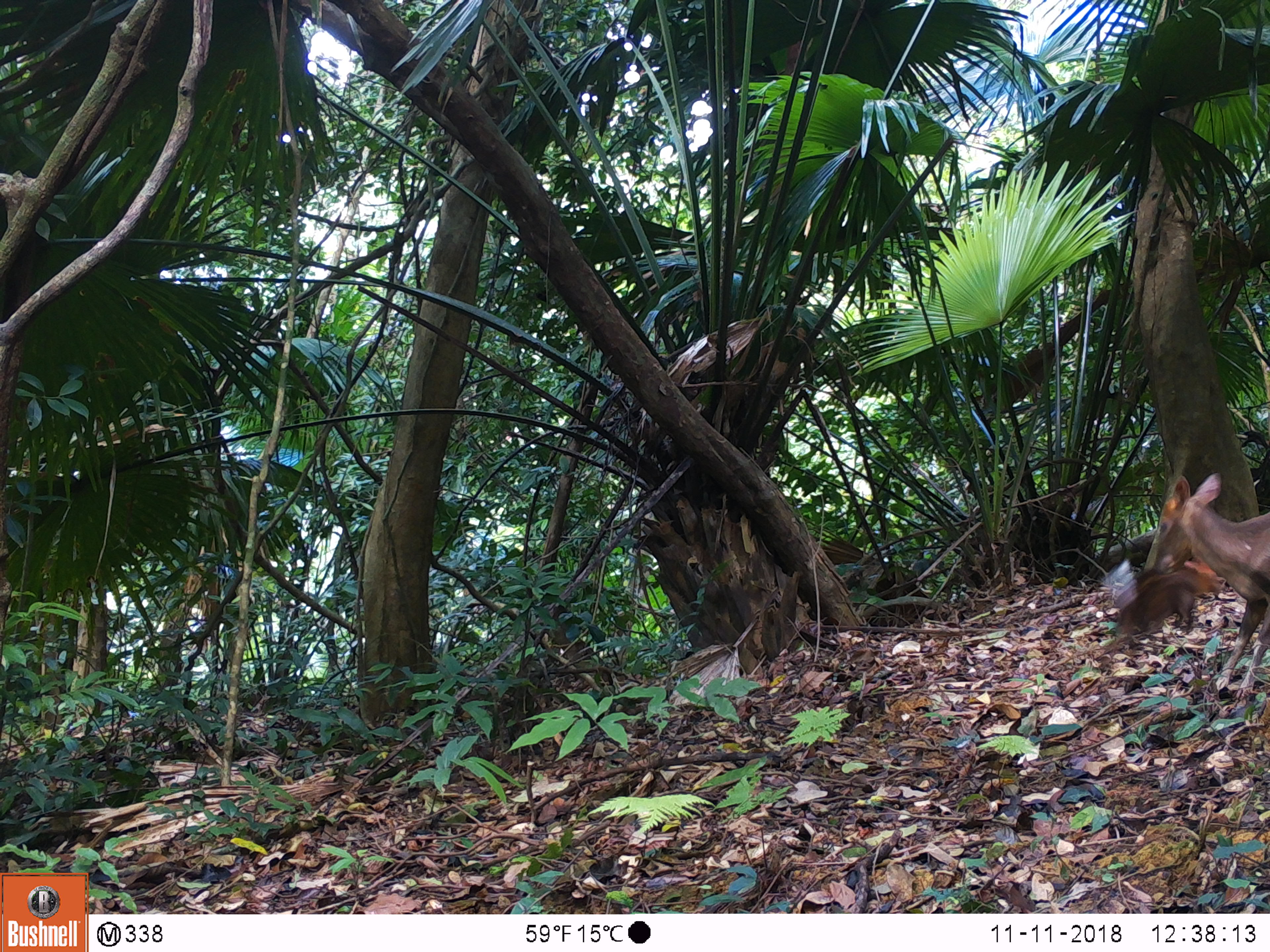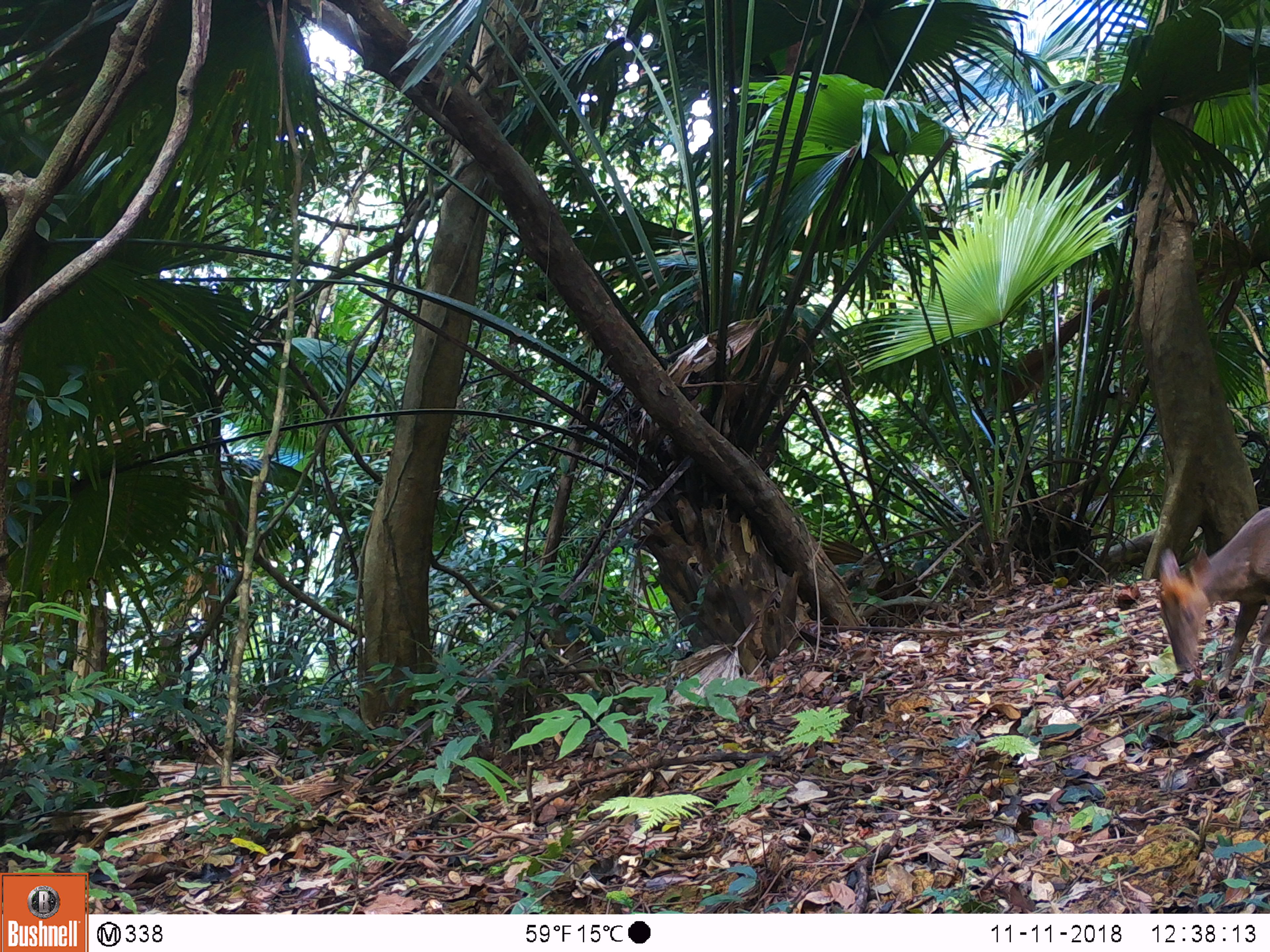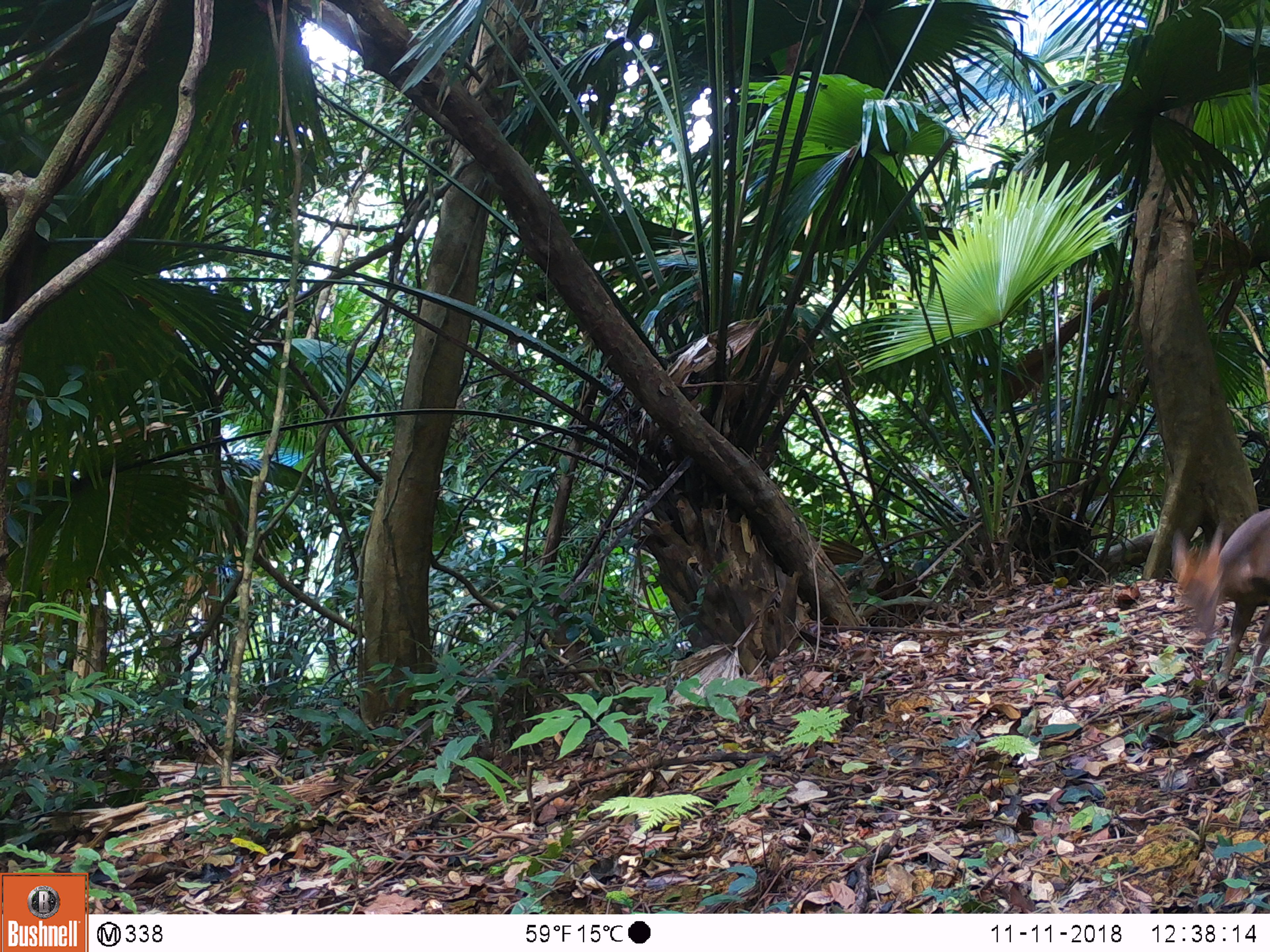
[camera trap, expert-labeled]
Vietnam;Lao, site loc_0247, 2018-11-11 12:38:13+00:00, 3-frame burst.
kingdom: Animalia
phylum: Chordata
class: Mammalia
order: Artiodactyla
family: Cervidae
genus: Muntiacus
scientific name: Muntiacus rooseveltorum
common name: roosevelt's muntjac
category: roosevelts muntjac group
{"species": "roosevelts muntjac group (roosevelt's muntjac) (Muntiacus rooseveltorum)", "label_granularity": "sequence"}